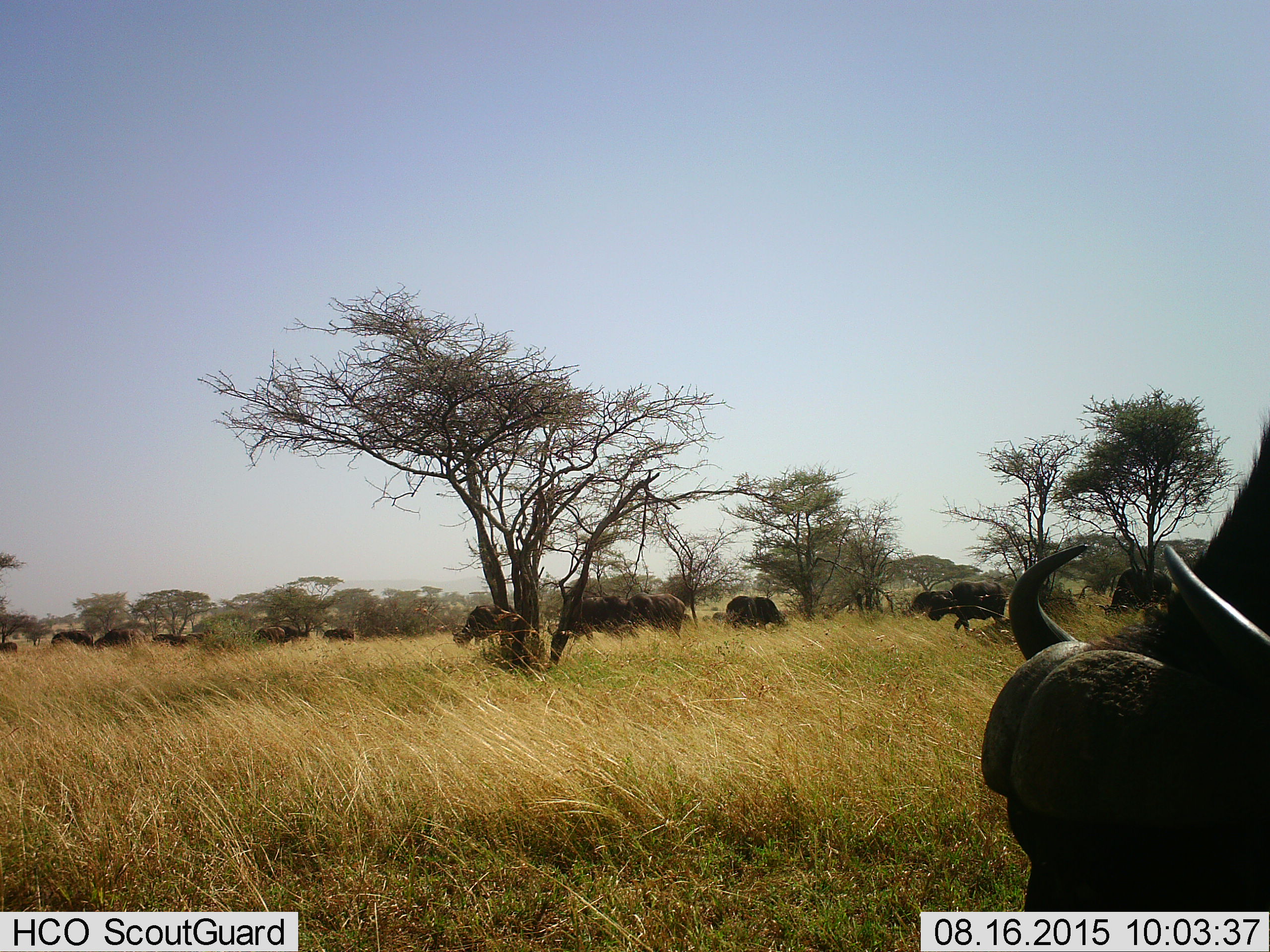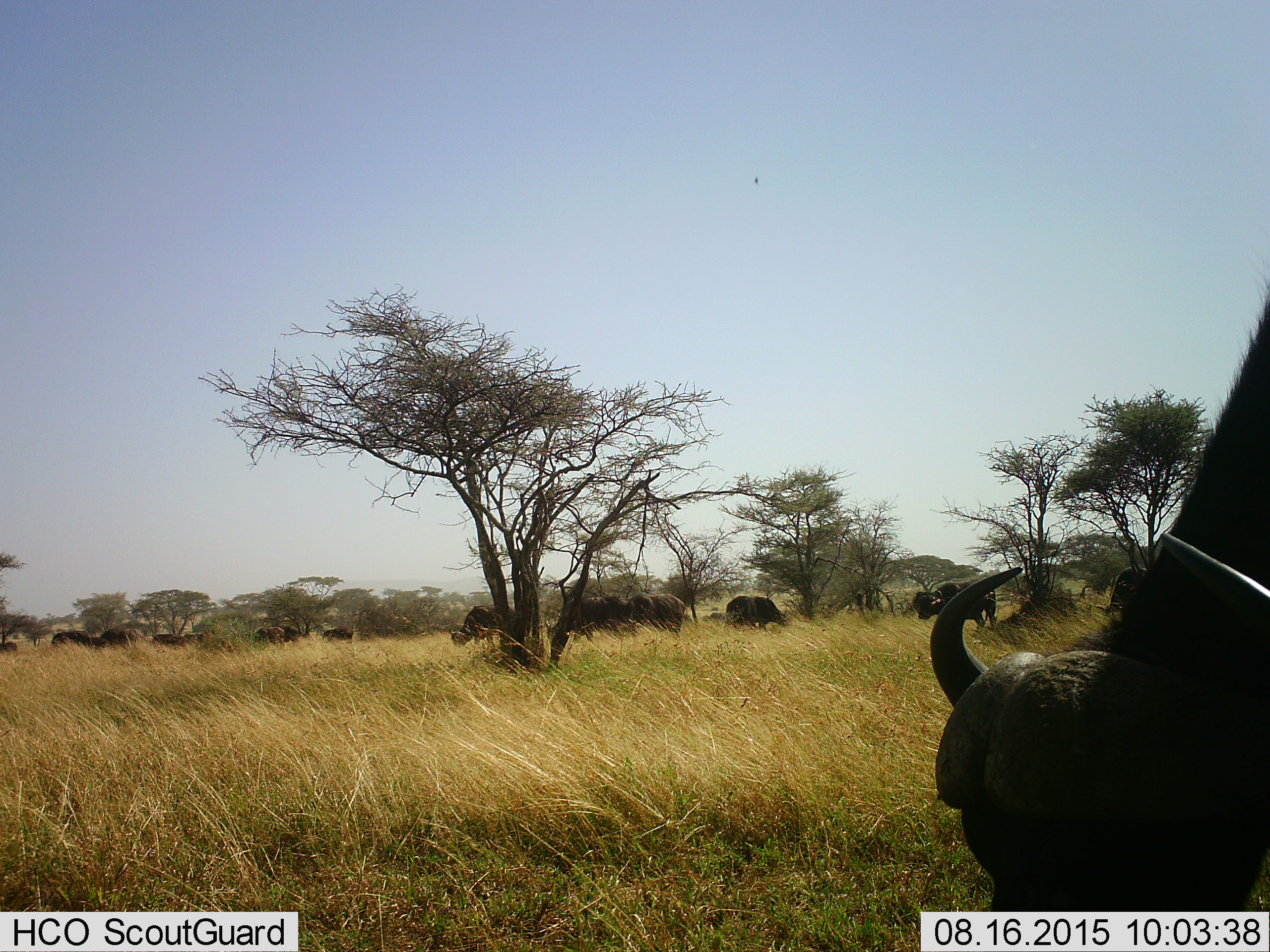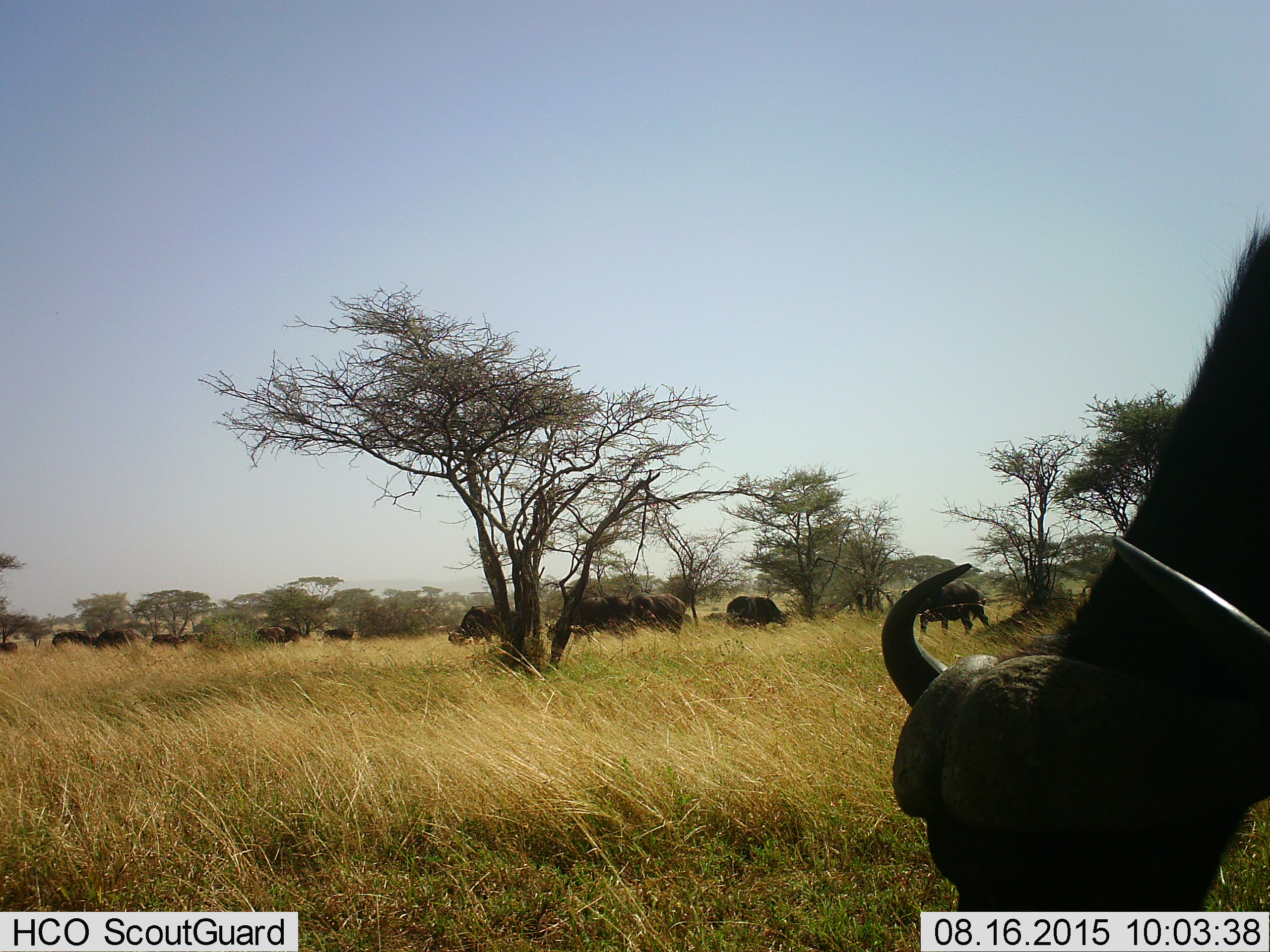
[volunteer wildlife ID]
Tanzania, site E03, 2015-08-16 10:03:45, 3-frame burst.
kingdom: Animalia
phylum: Chordata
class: Mammalia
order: Artiodactyla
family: Bovidae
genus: Syncerus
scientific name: Syncerus caffer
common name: cape buffalo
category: buffalo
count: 11-50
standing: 59%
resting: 18%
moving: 65%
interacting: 6%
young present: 12%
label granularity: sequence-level